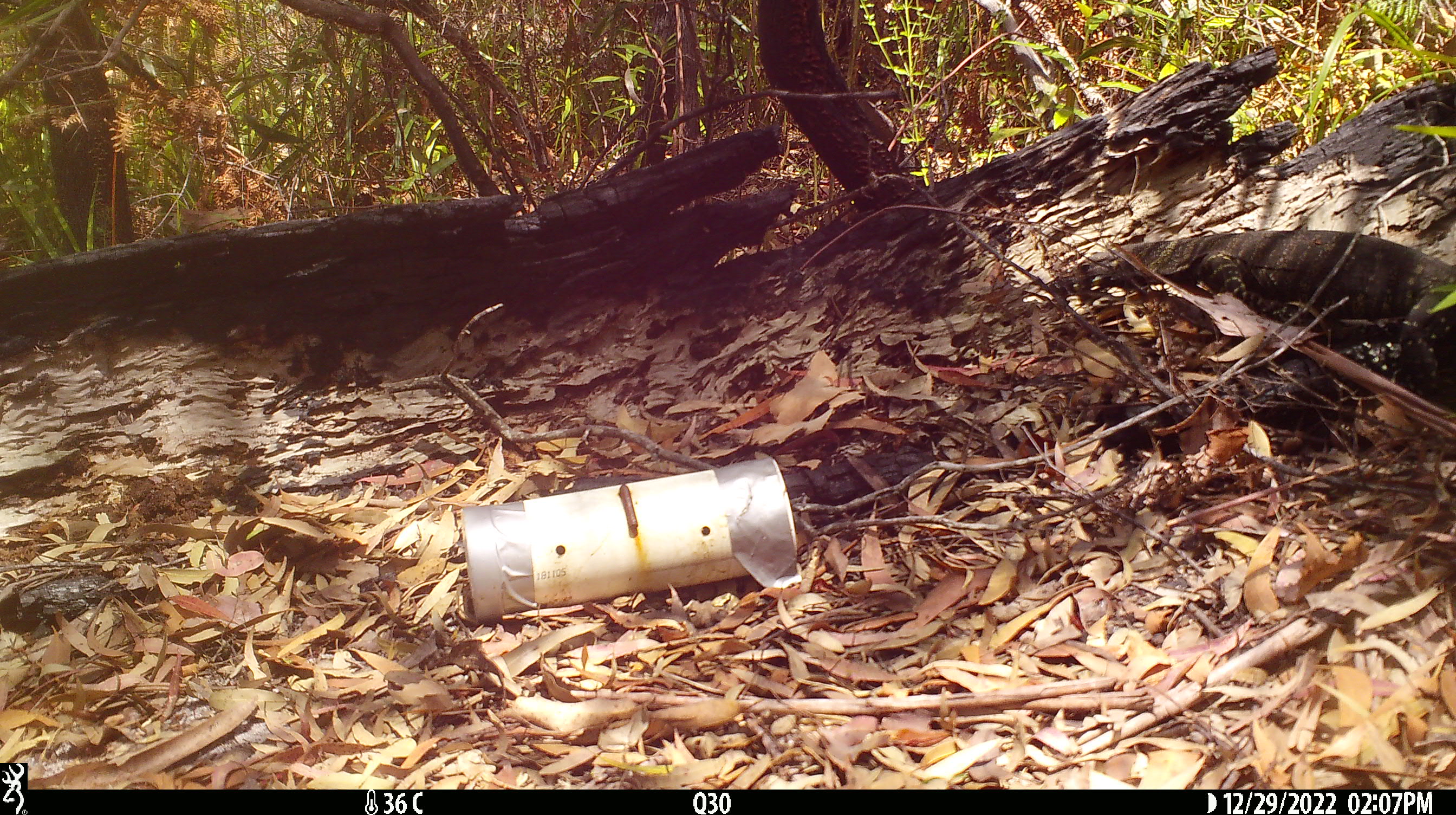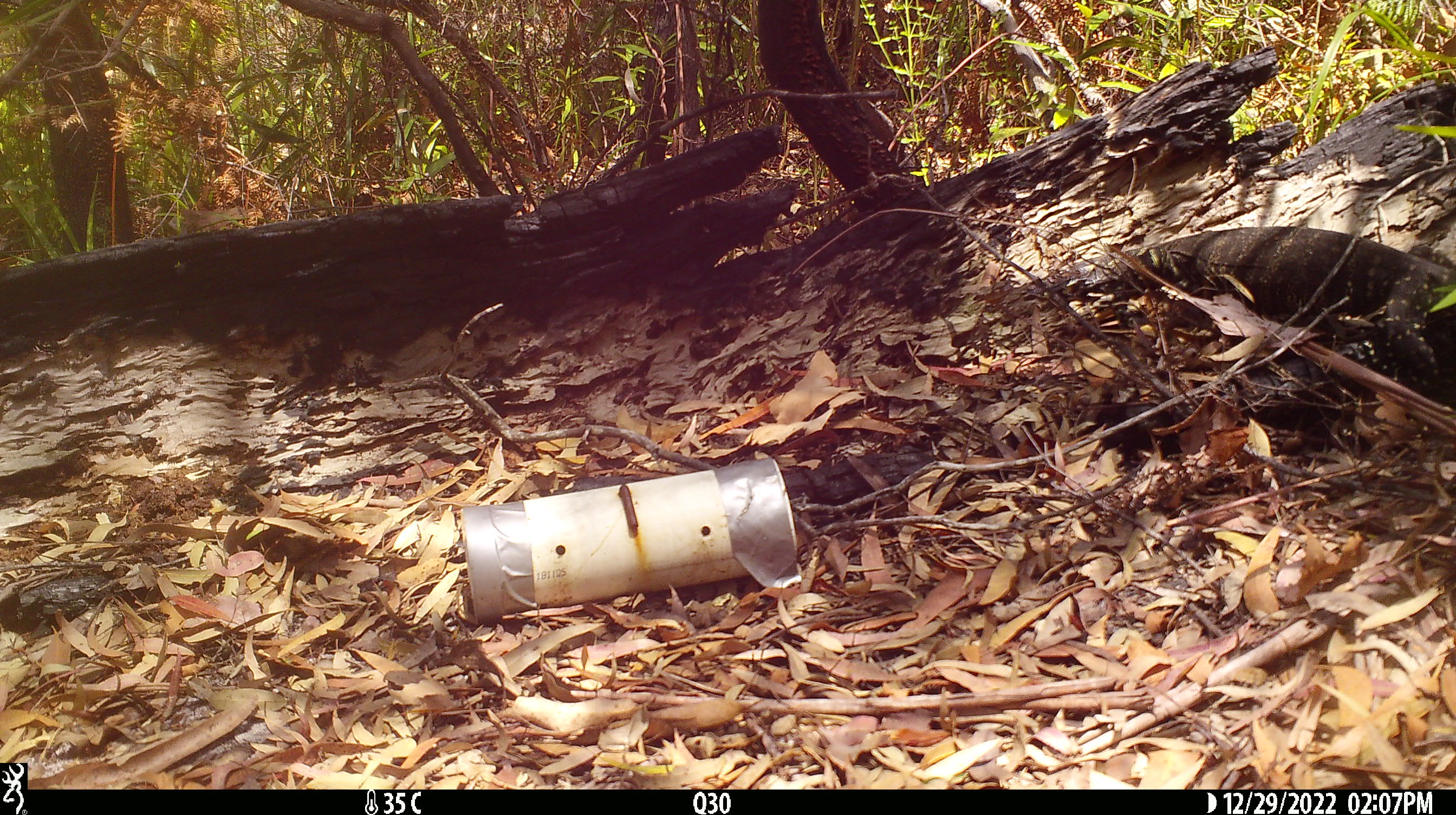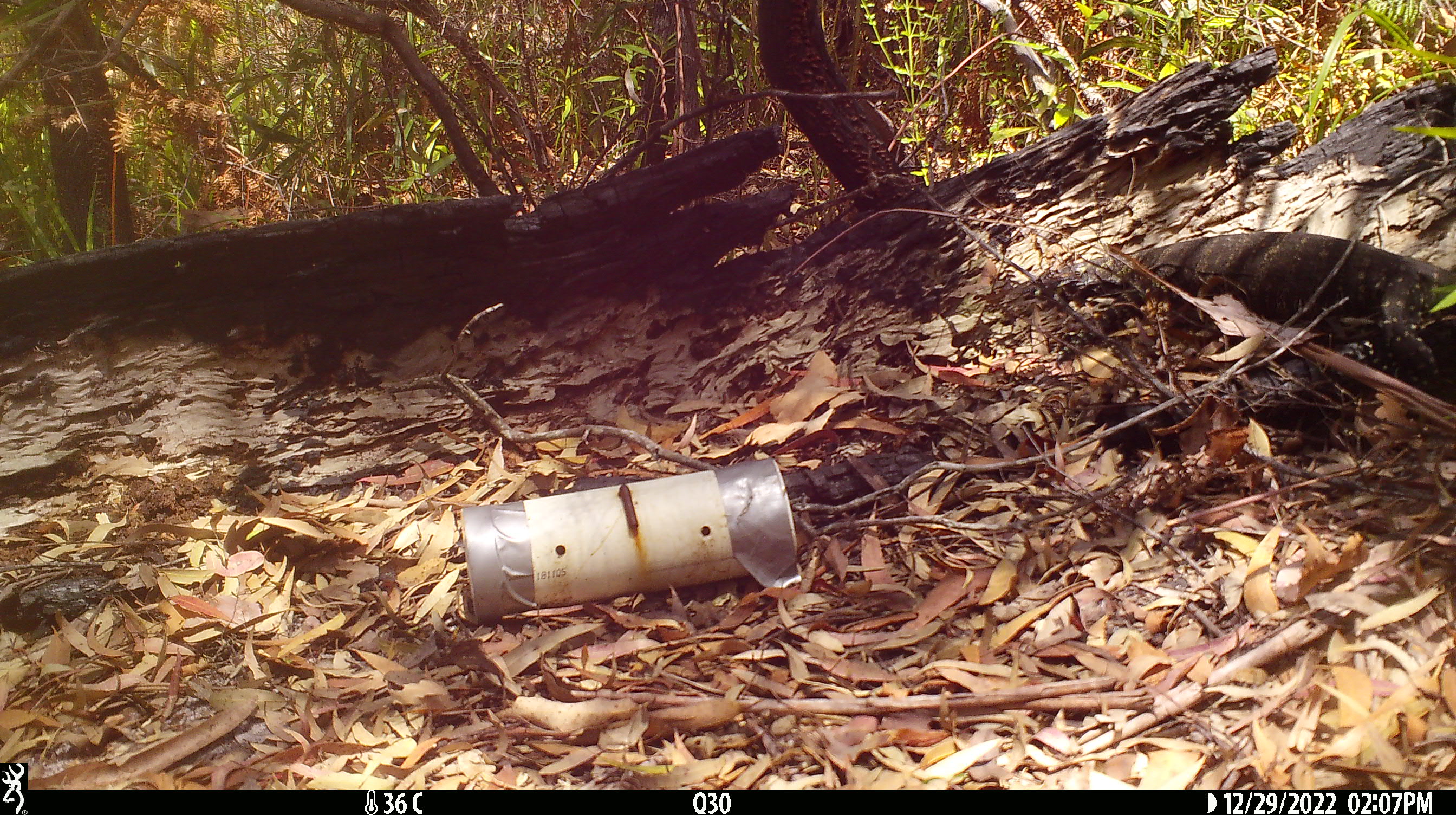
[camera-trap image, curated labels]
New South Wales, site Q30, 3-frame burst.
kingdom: Animalia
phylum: Chordata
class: Reptilia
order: Squamata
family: Varanidae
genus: Varanus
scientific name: Varanus varius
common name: lace monitor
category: goanna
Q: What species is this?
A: Goanna (lace monitor) (Varanus varius).